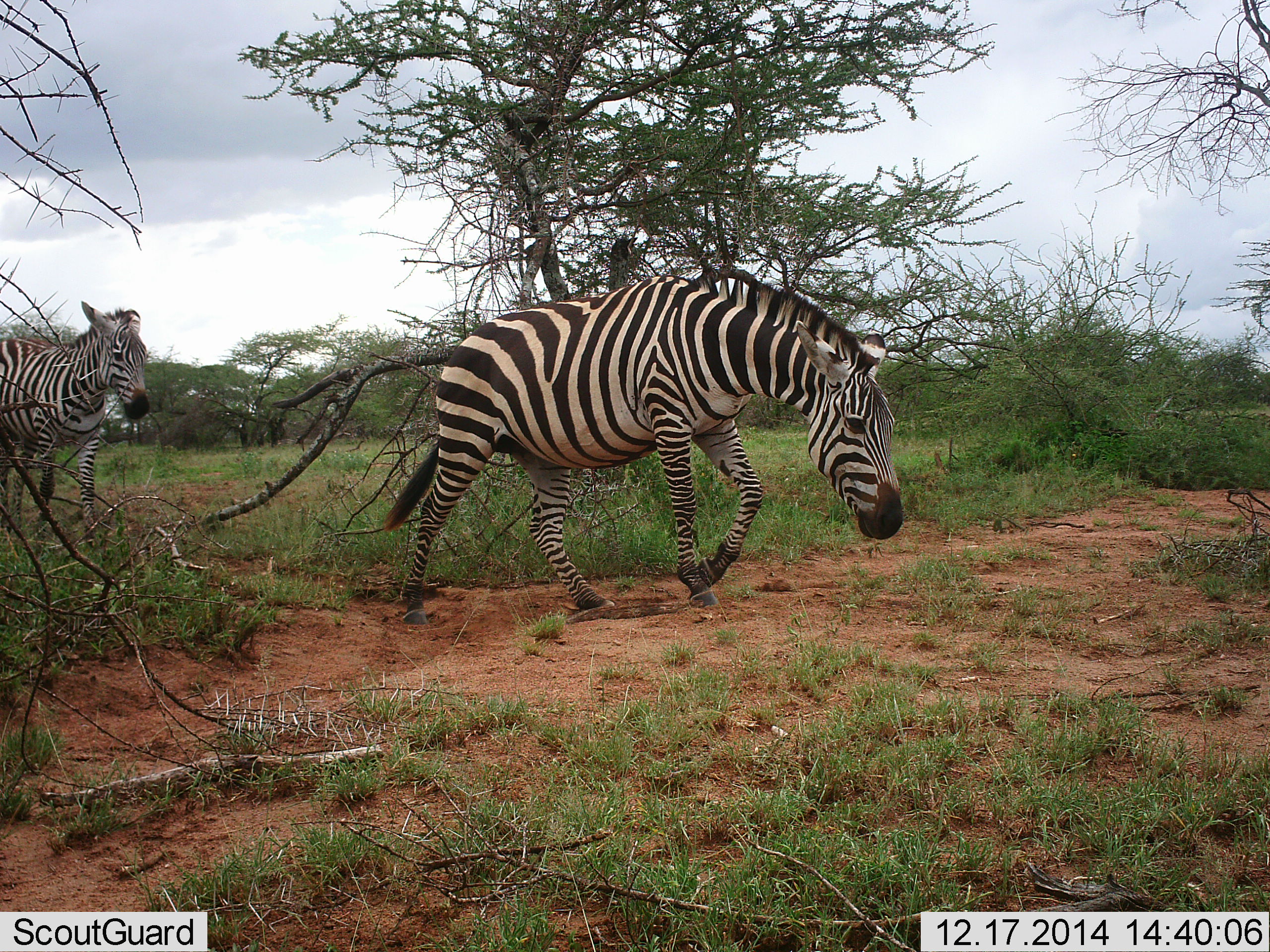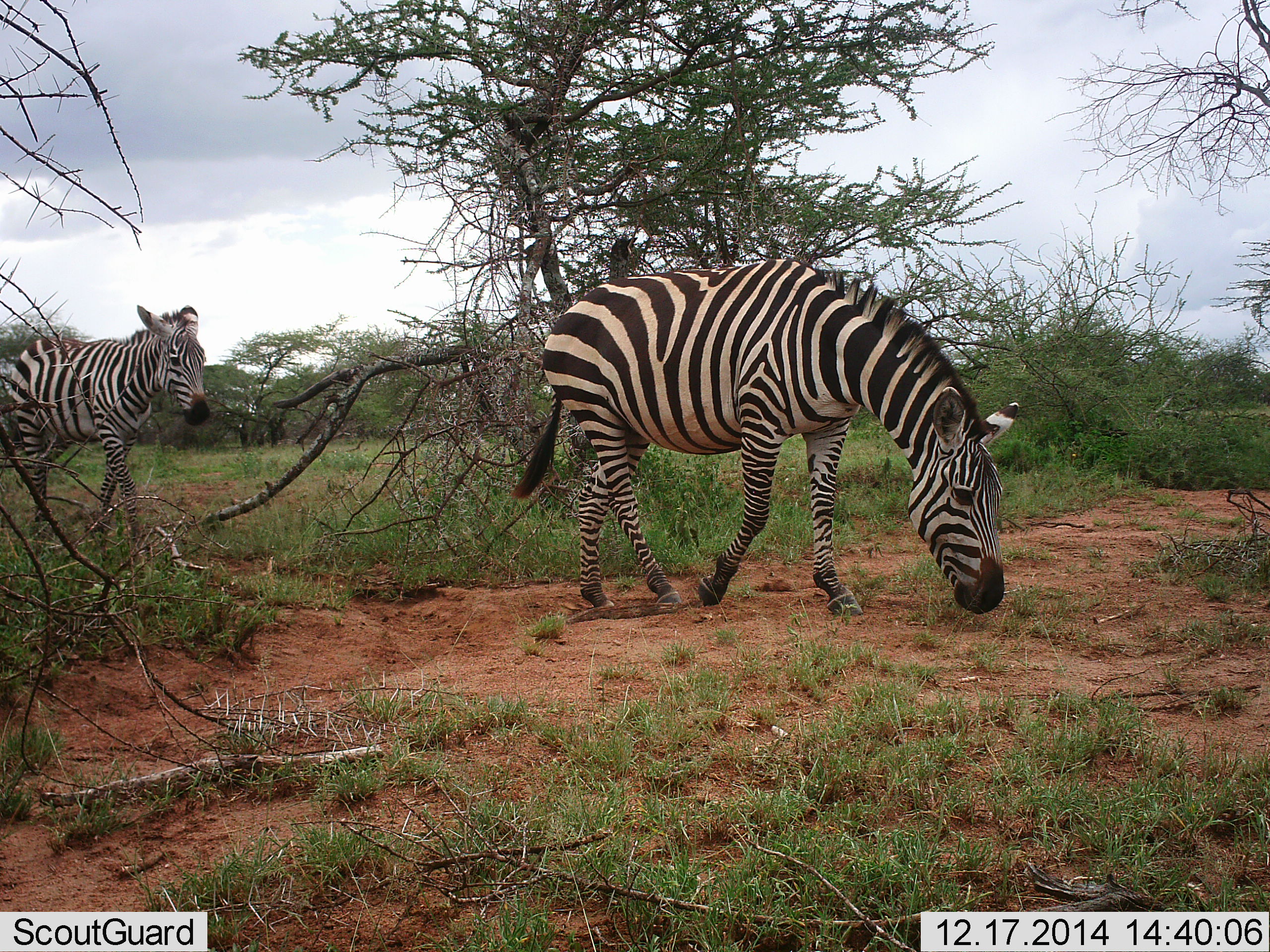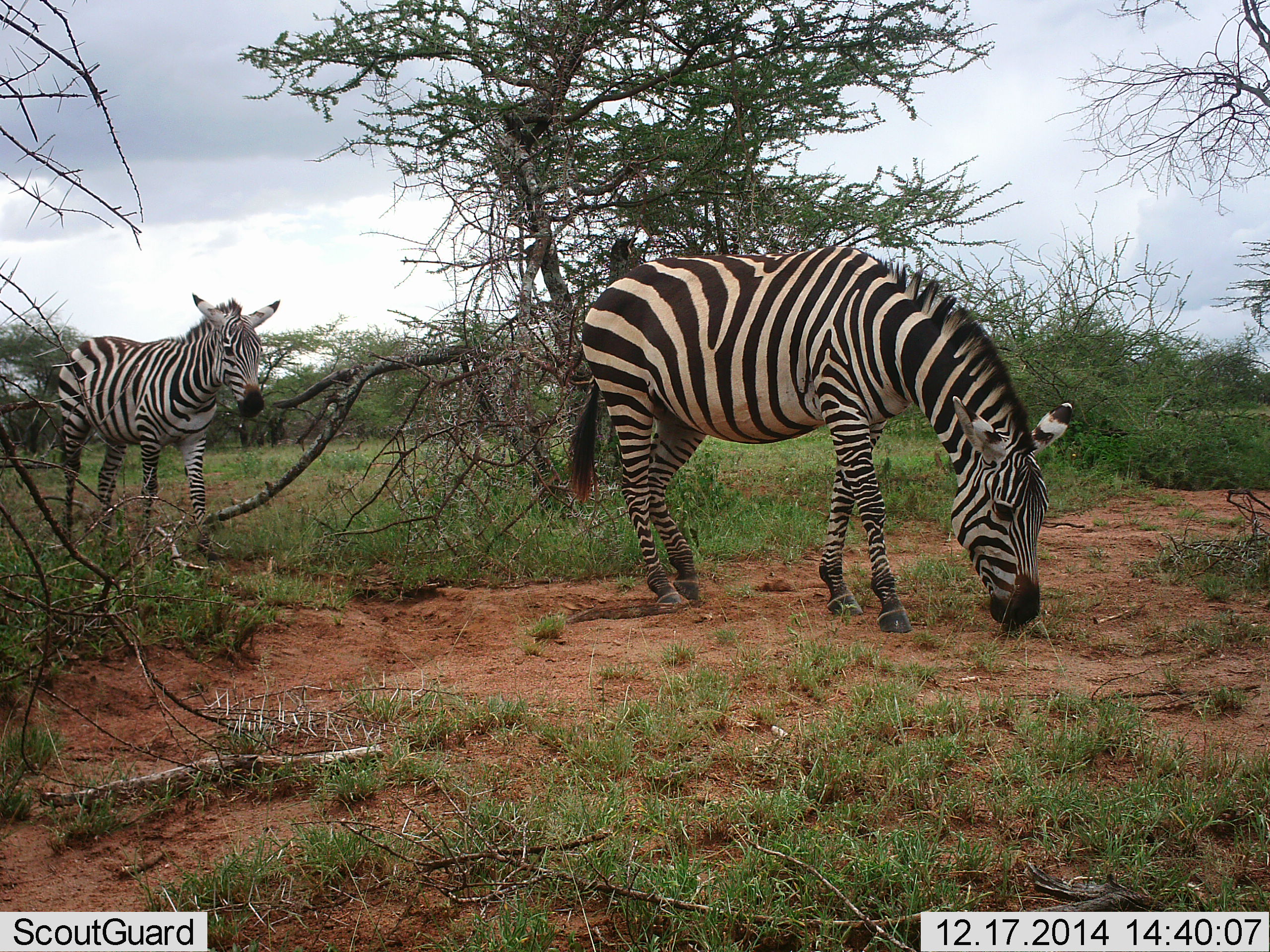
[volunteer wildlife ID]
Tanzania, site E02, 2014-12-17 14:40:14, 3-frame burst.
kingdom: Animalia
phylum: Chordata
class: Mammalia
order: Perissodactyla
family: Equidae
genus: Equus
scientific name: Equus quagga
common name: plains zebra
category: zebra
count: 2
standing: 10%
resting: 0%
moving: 100%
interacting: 0%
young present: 10%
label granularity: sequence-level